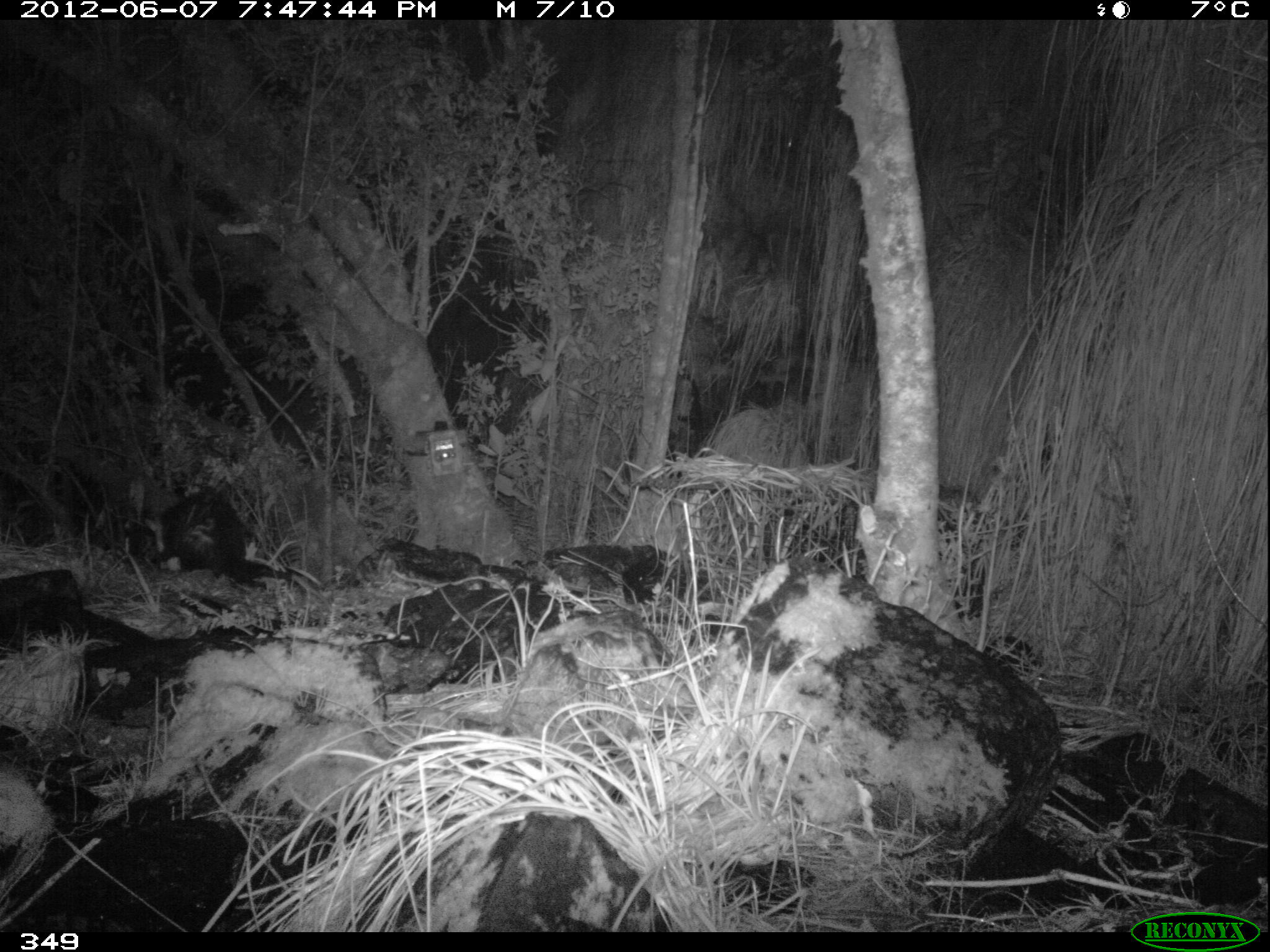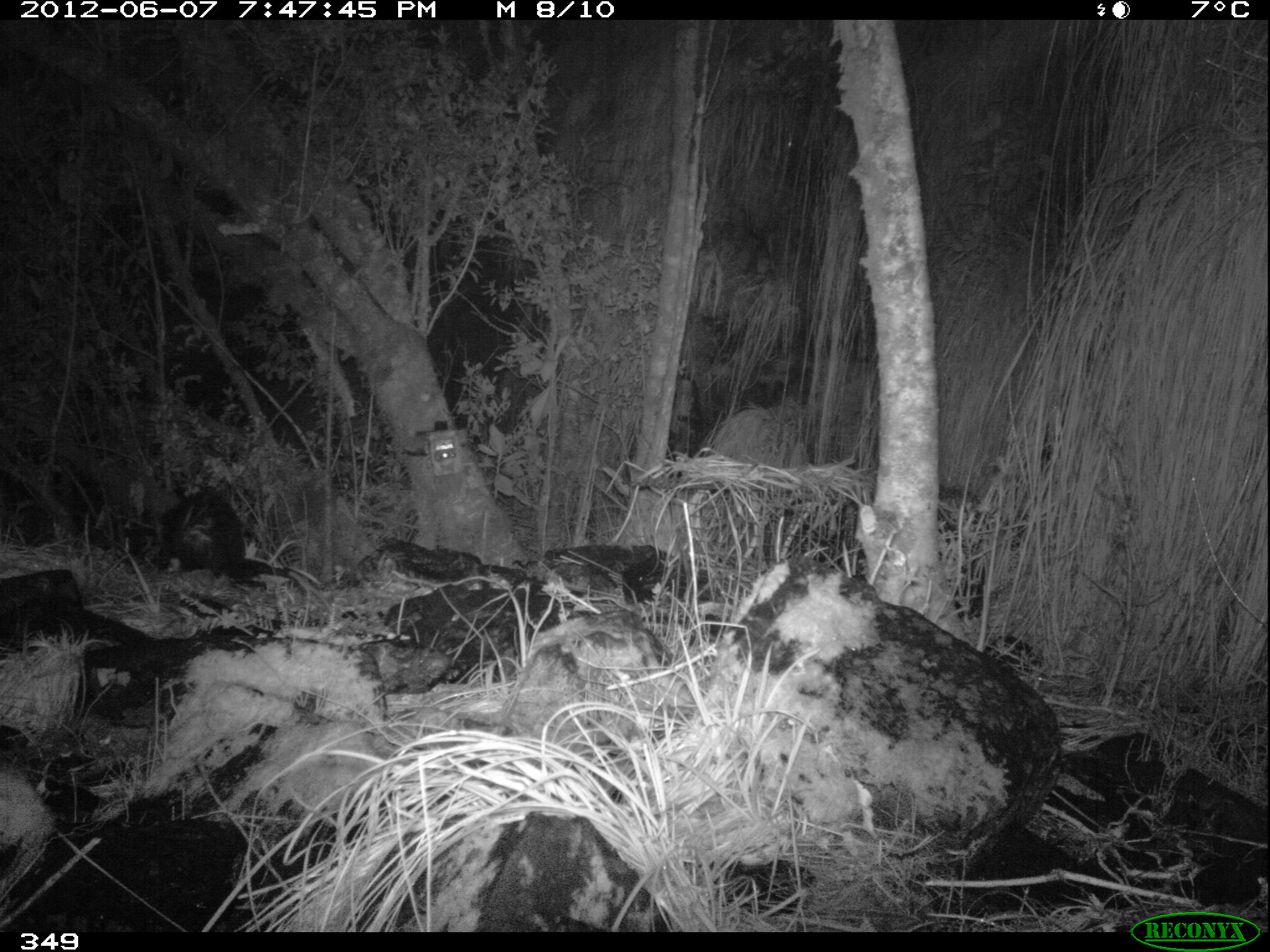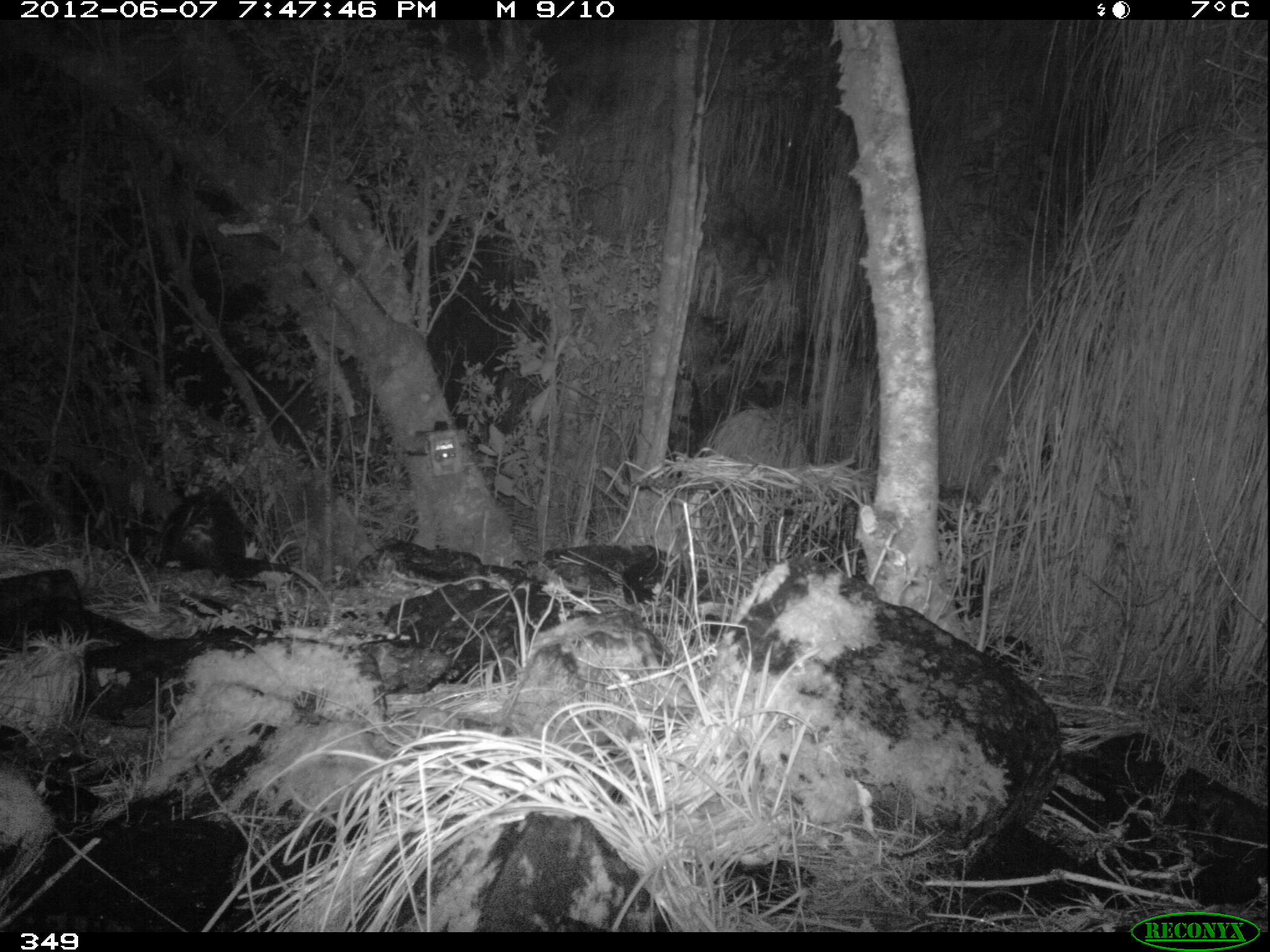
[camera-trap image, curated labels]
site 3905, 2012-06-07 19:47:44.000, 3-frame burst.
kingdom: Animalia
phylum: Chordata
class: Mammalia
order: Didelphimorphia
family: Didelphidae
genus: Didelphis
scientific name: Didelphis pernigra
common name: andean white-eared opossum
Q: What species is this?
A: Didelphis pernigra (andean white-eared opossum).